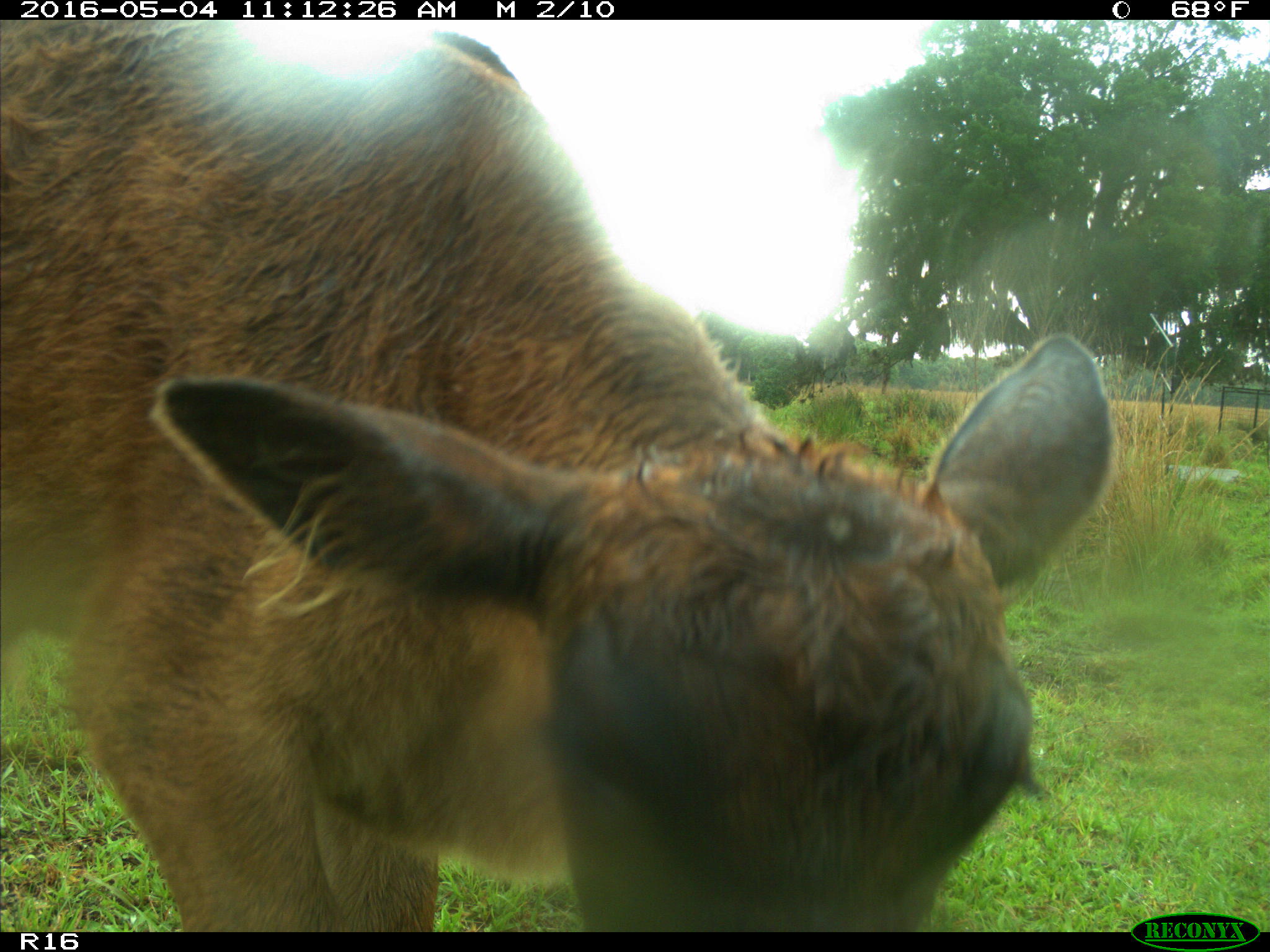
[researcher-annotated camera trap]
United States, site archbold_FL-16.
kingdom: Animalia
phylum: Chordata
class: Mammalia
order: Artiodactyla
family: Bovidae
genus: Bos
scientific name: Bos taurus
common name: domestic cow